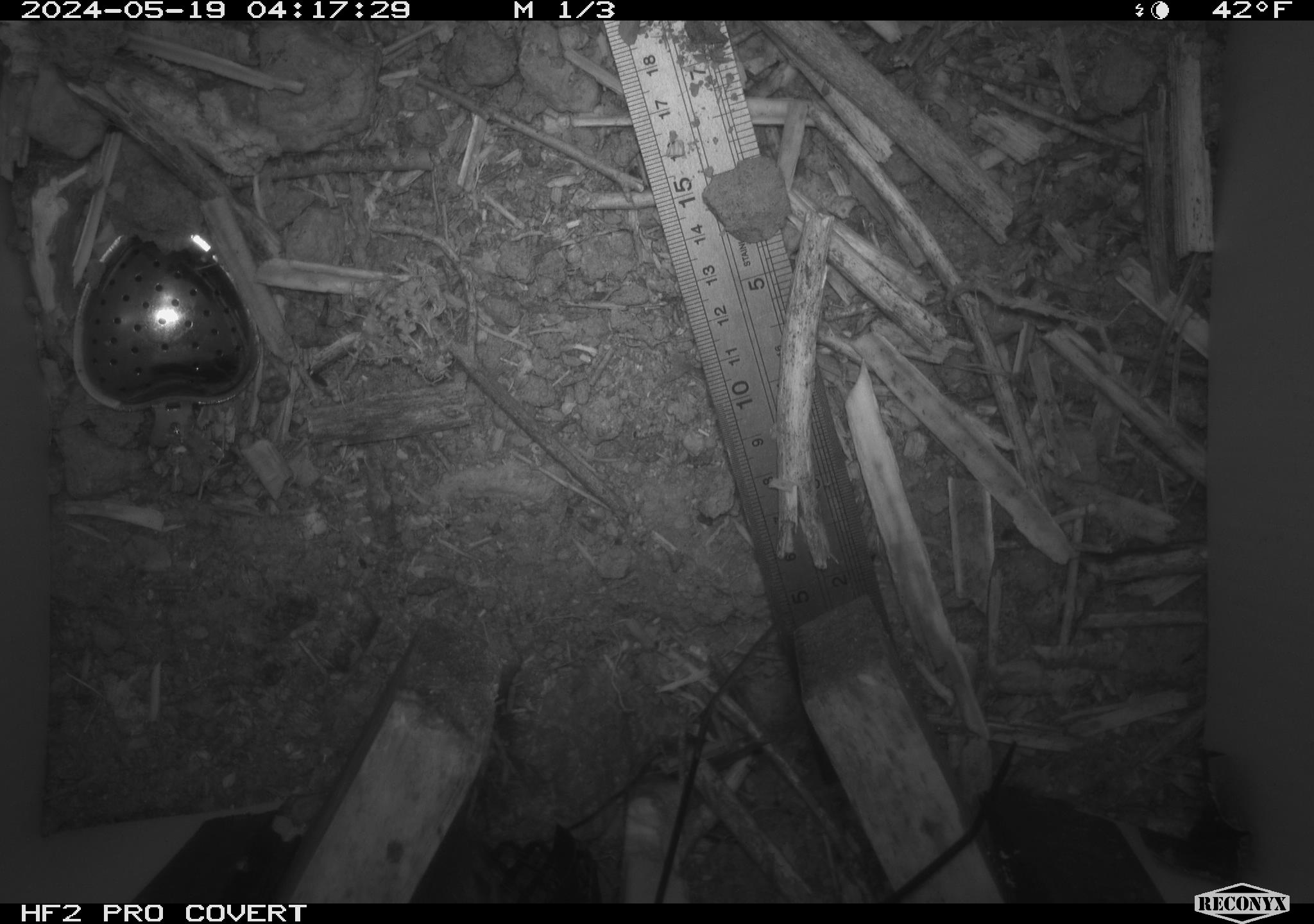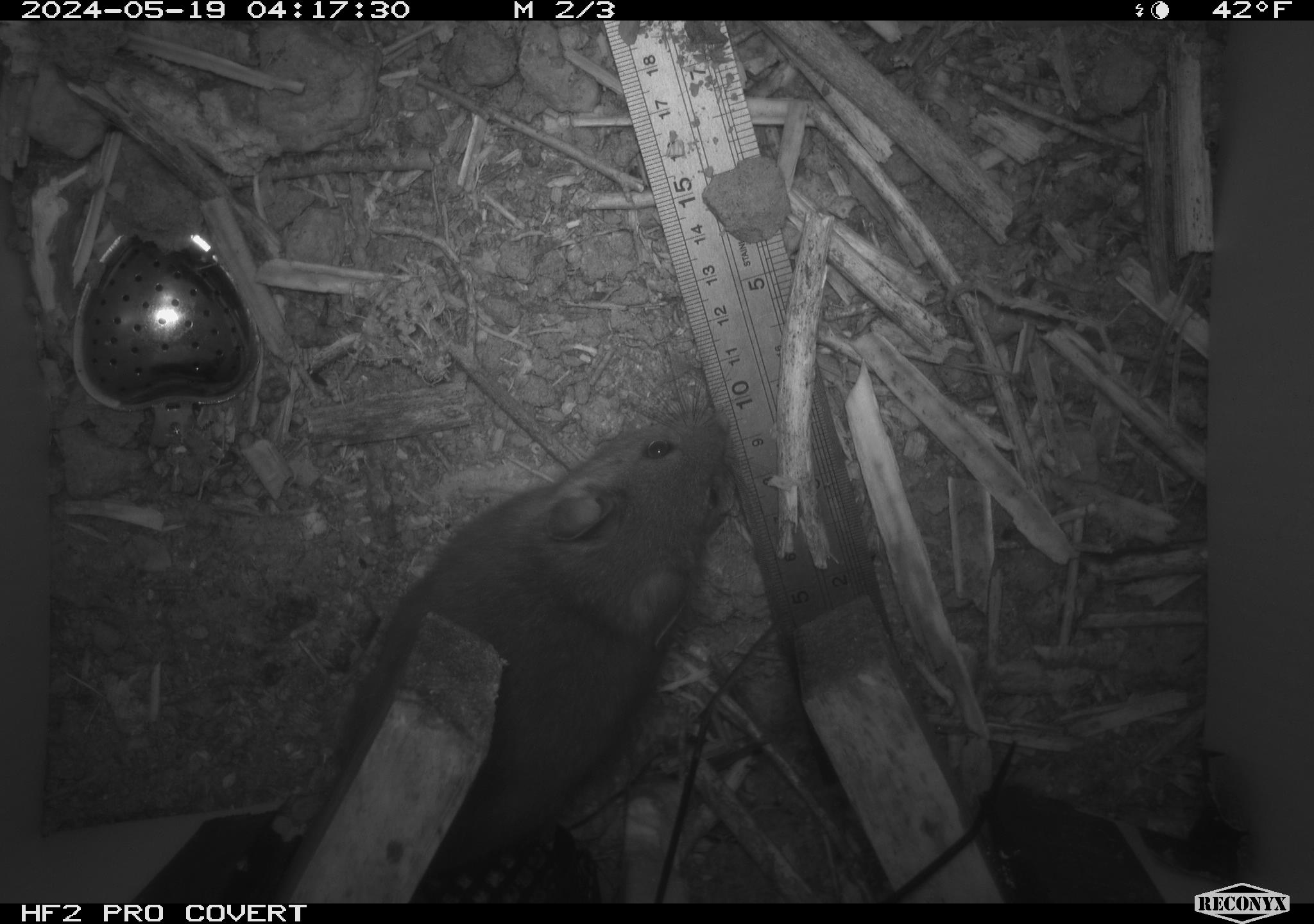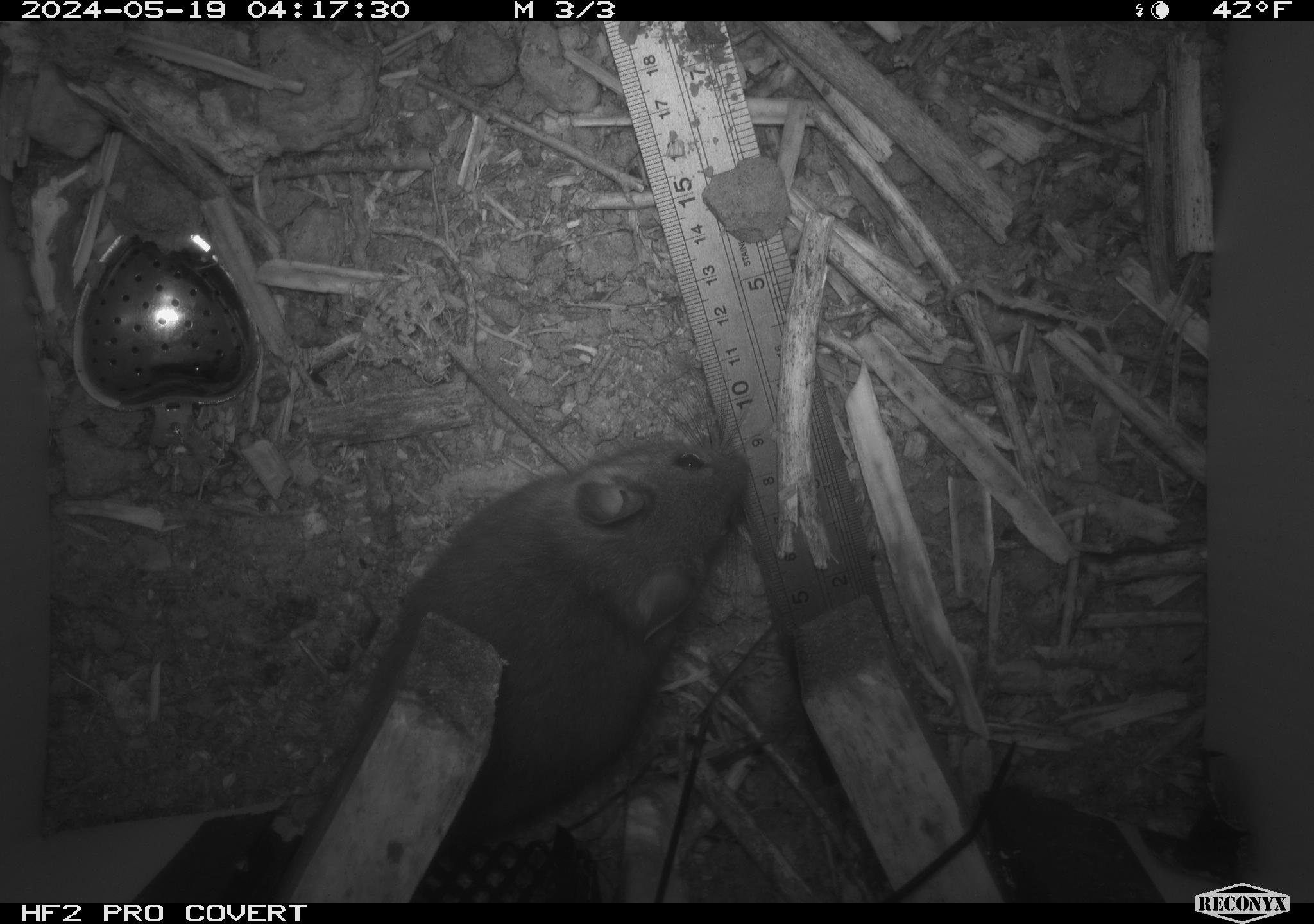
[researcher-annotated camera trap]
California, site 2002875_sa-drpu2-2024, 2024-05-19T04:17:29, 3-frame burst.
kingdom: Animalia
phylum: Chordata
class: Mammalia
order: Rodentia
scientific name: Rodentia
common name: rodent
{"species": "rodent (Rodentia)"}